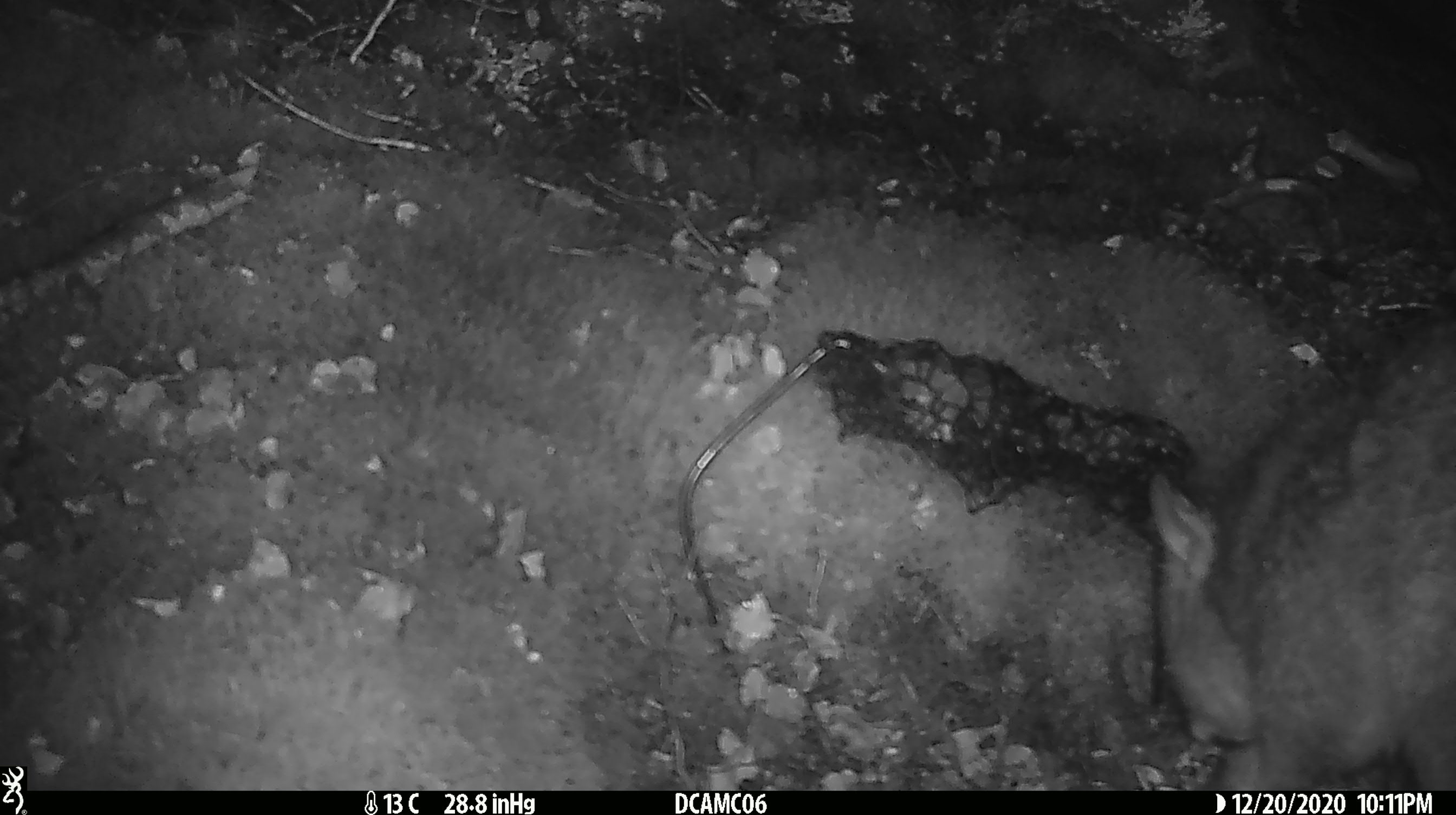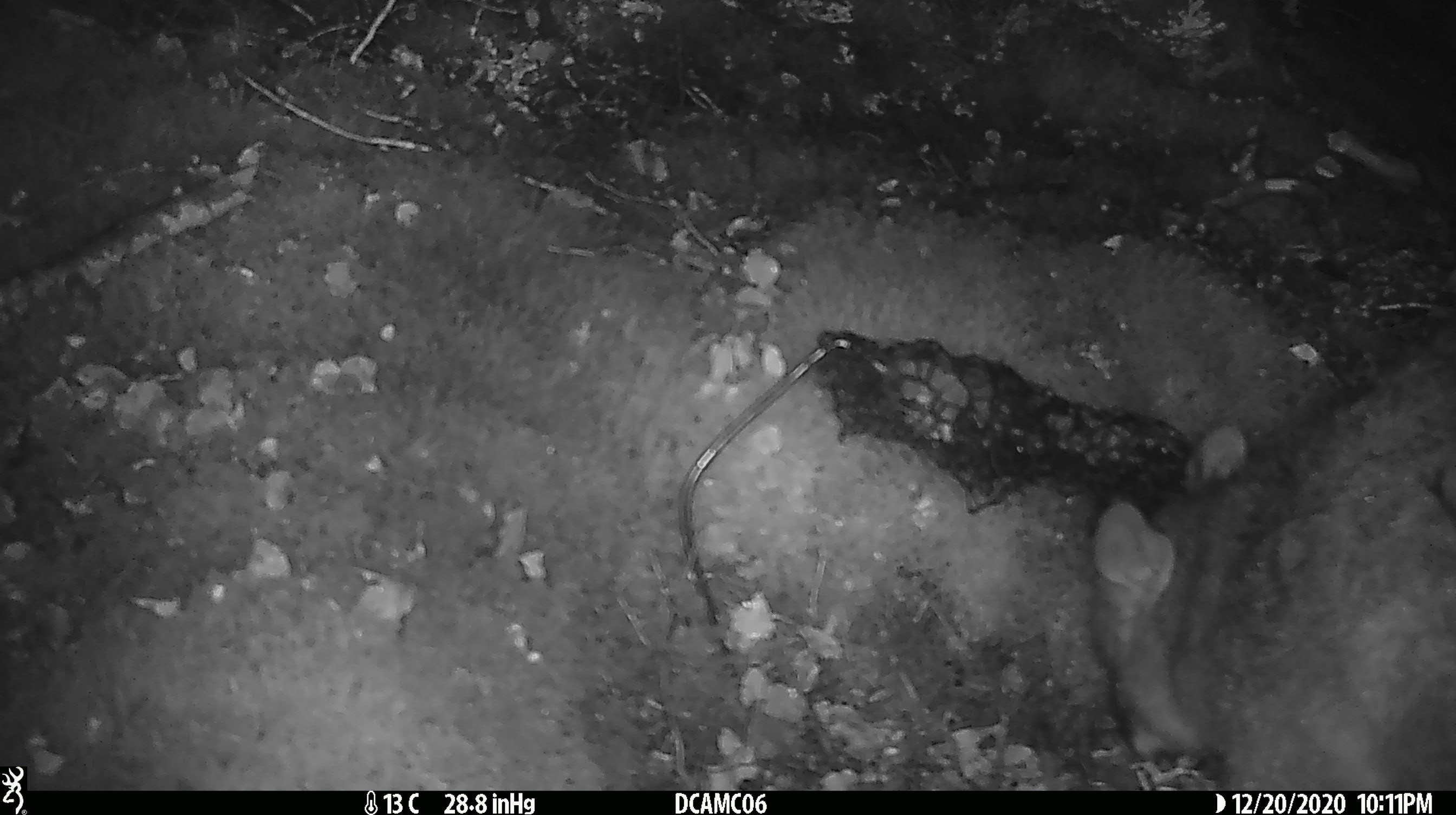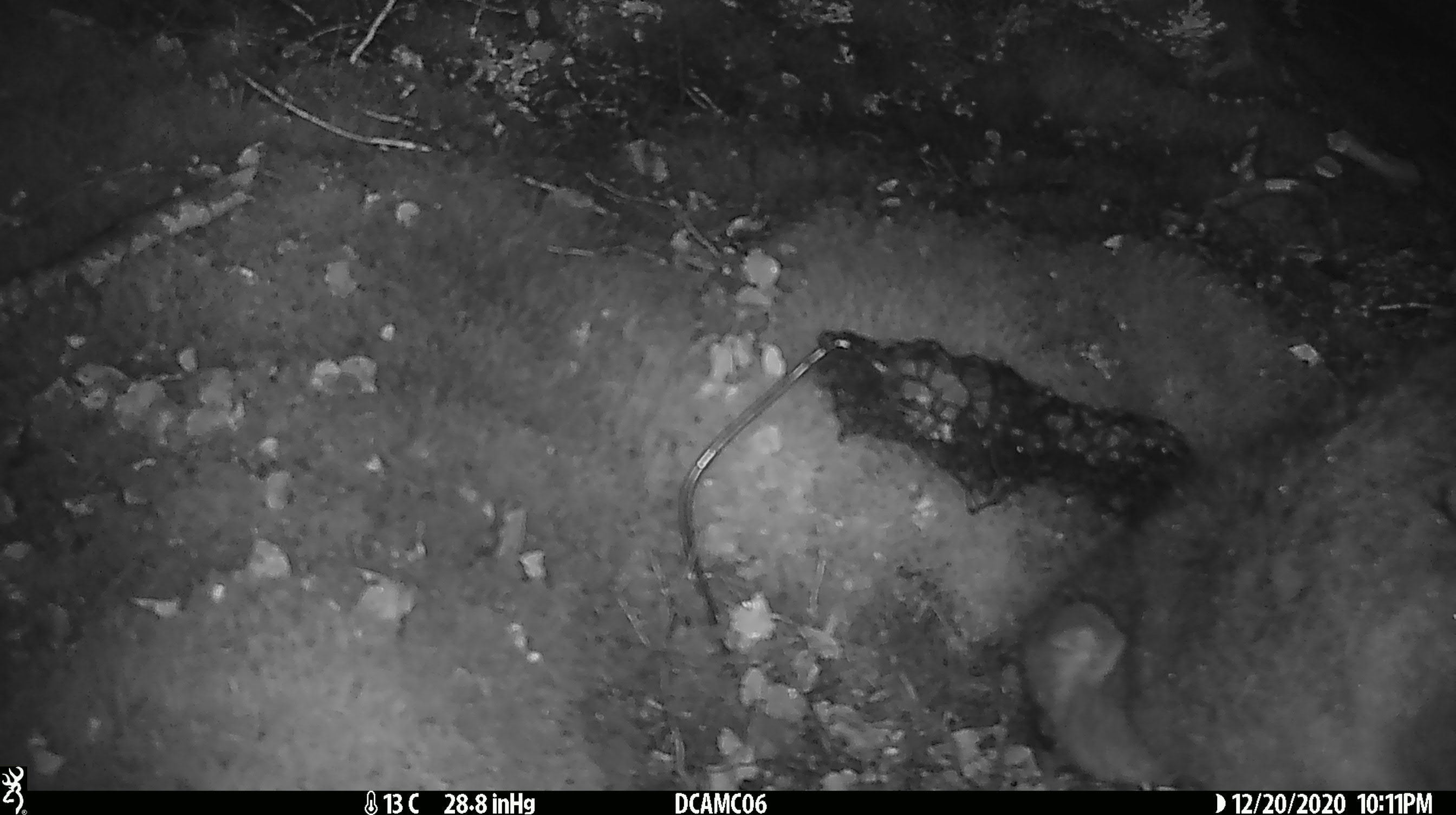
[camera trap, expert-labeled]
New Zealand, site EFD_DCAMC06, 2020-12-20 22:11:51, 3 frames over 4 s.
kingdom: Animalia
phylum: Chordata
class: Mammalia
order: Diprotodontia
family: Phalangeridae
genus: Trichosurus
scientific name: Trichosurus vulpecula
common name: common brushtail possum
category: possum